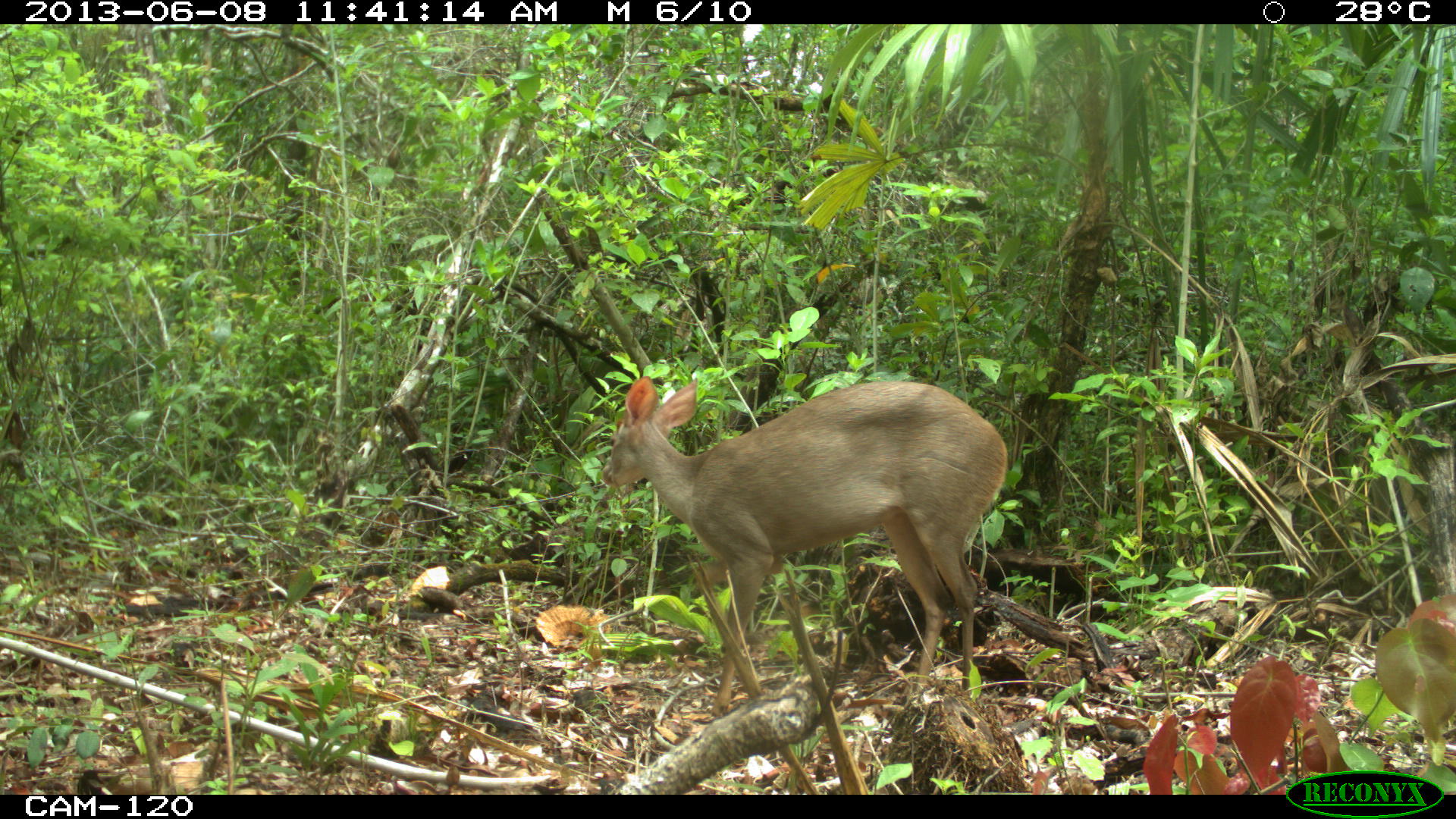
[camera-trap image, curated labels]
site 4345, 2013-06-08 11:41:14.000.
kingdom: Animalia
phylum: Chordata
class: Mammalia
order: Artiodactyla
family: Cervidae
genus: Odocoileus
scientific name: Odocoileus pandora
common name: yucatán brown brocket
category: mazama pandora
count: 1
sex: female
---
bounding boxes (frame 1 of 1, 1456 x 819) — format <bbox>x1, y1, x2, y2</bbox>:
mazama pandora: <bbox>599, 374, 1008, 713</bbox>